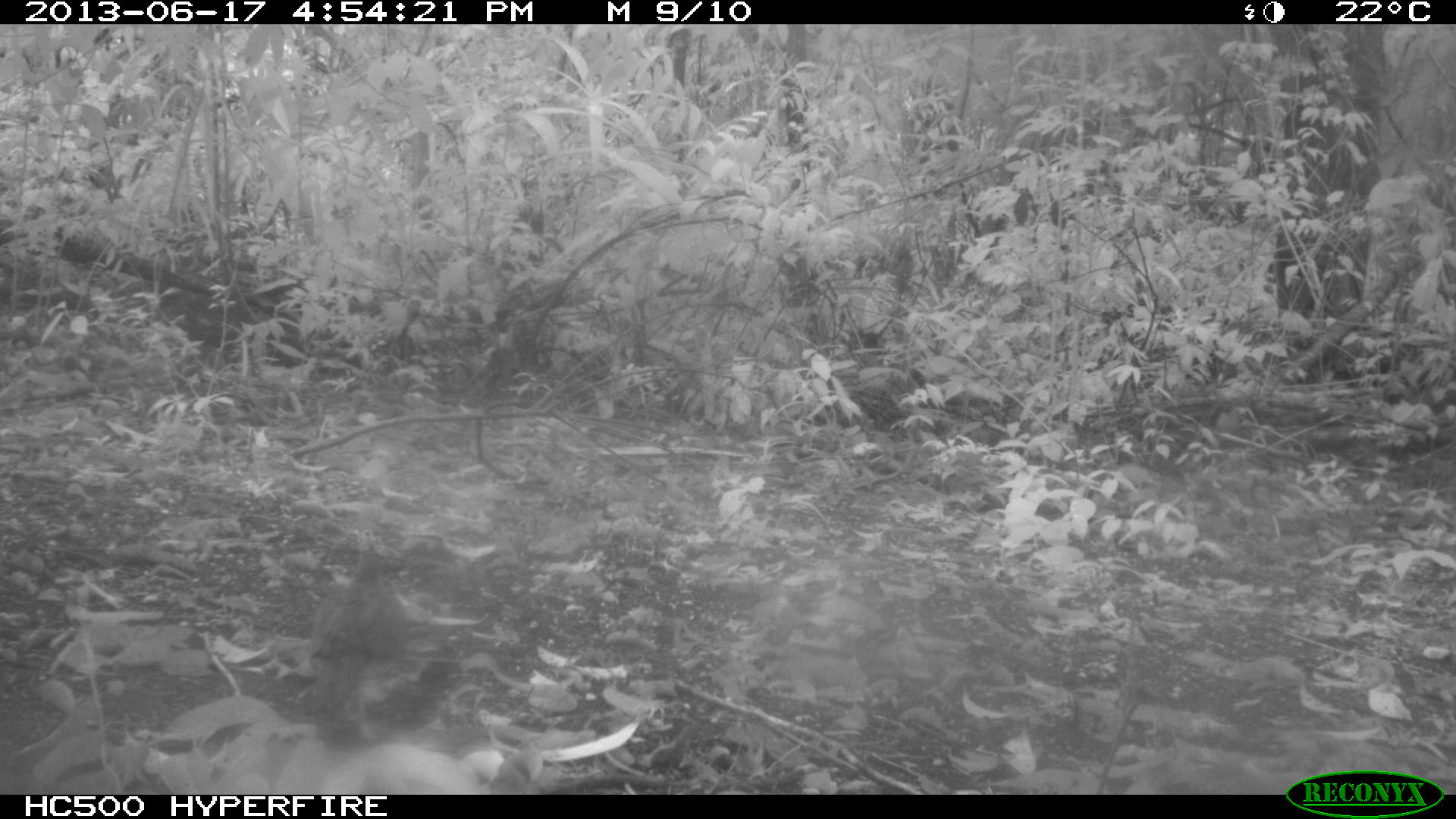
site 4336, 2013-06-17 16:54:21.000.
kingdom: Animalia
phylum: Chordata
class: Aves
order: Columbiformes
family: Columbidae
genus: Leptotila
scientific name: Leptotila plumbeiceps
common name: gray-headed dove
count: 1